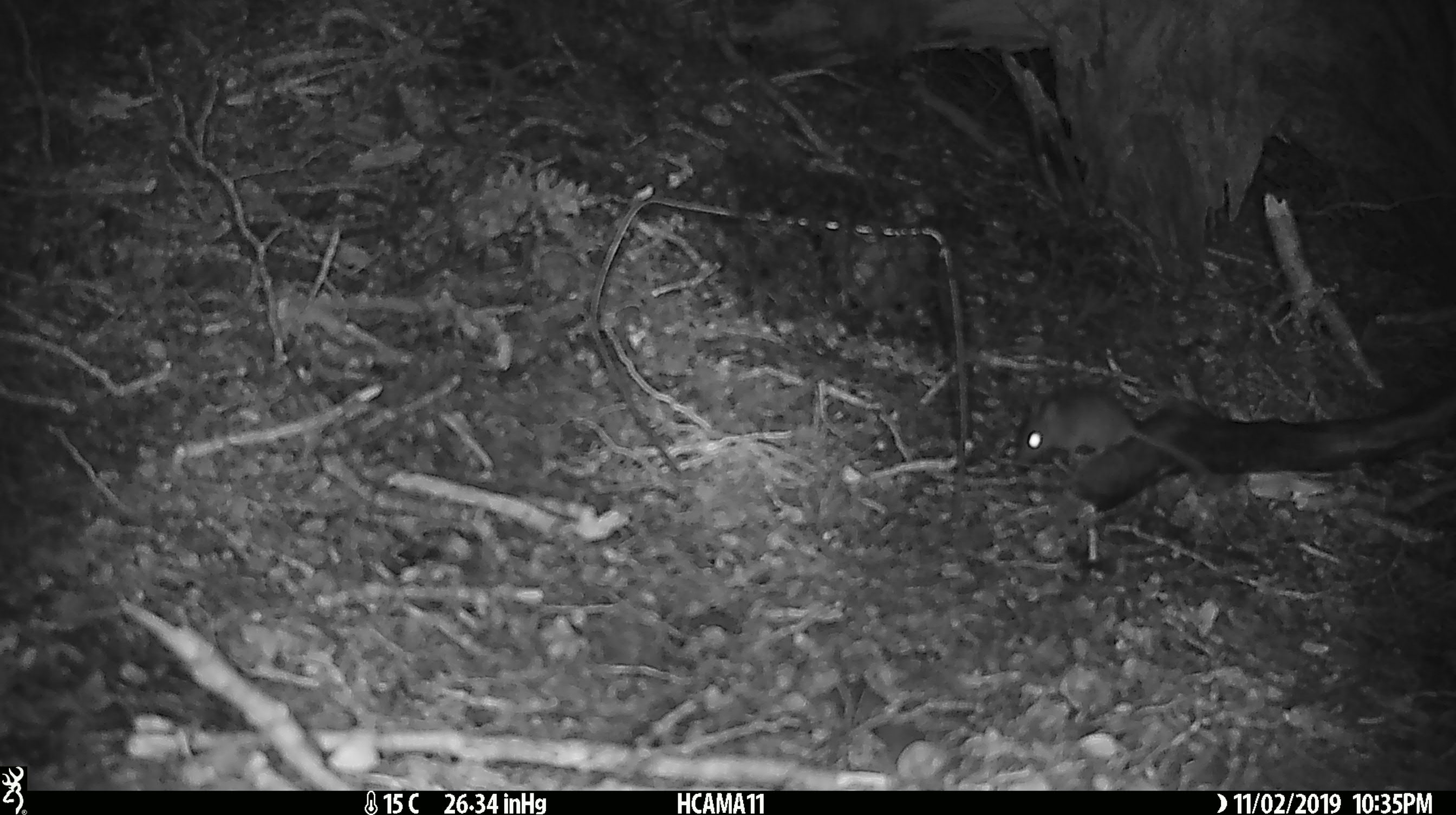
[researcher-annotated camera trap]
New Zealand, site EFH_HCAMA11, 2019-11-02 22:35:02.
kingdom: Animalia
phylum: Chordata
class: Mammalia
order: Rodentia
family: Muridae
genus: Mus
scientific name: Mus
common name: mouse